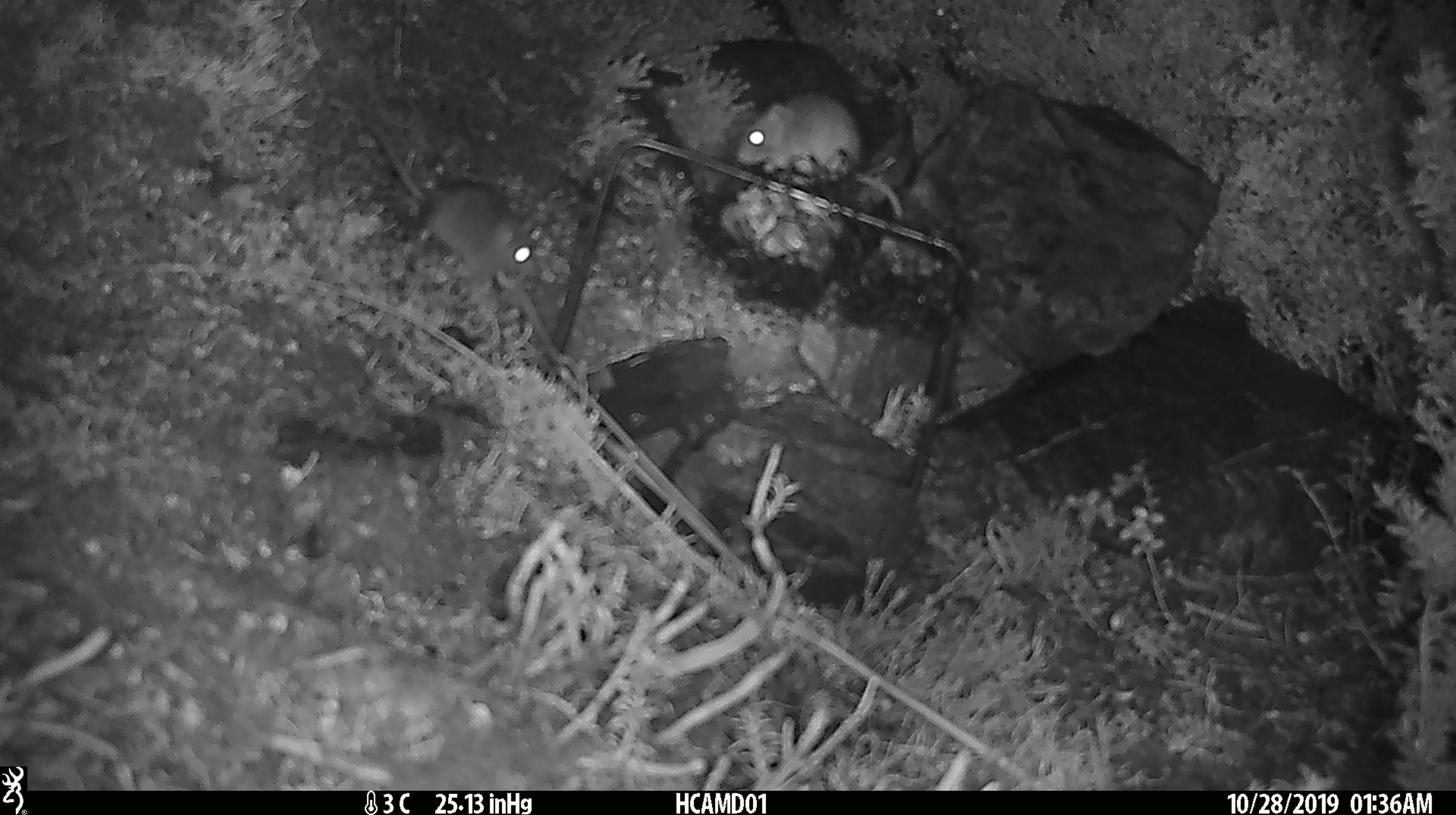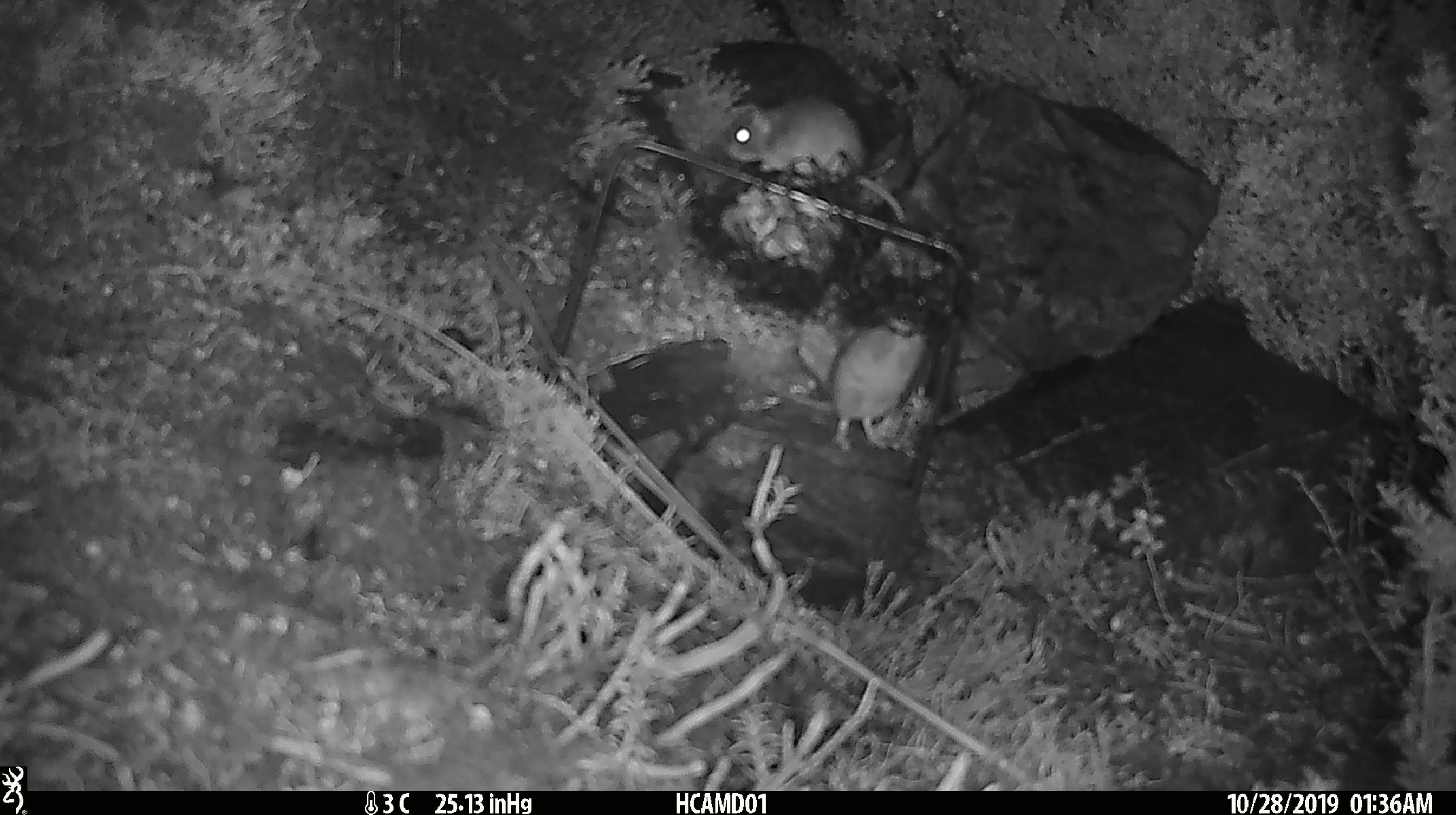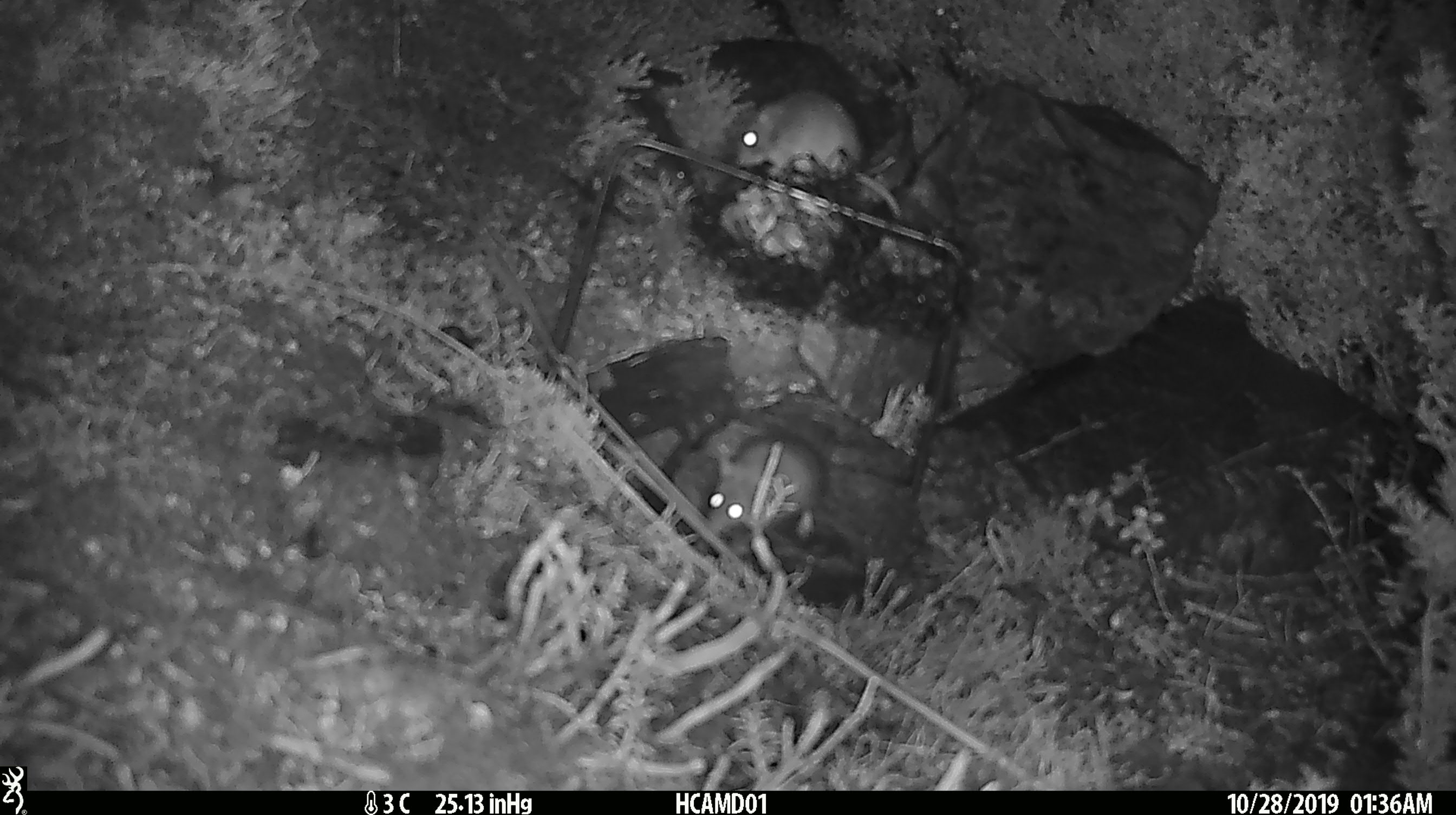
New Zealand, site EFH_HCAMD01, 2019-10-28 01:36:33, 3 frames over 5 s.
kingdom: Animalia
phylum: Chordata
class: Mammalia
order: Rodentia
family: Muridae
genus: Mus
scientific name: Mus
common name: mouse